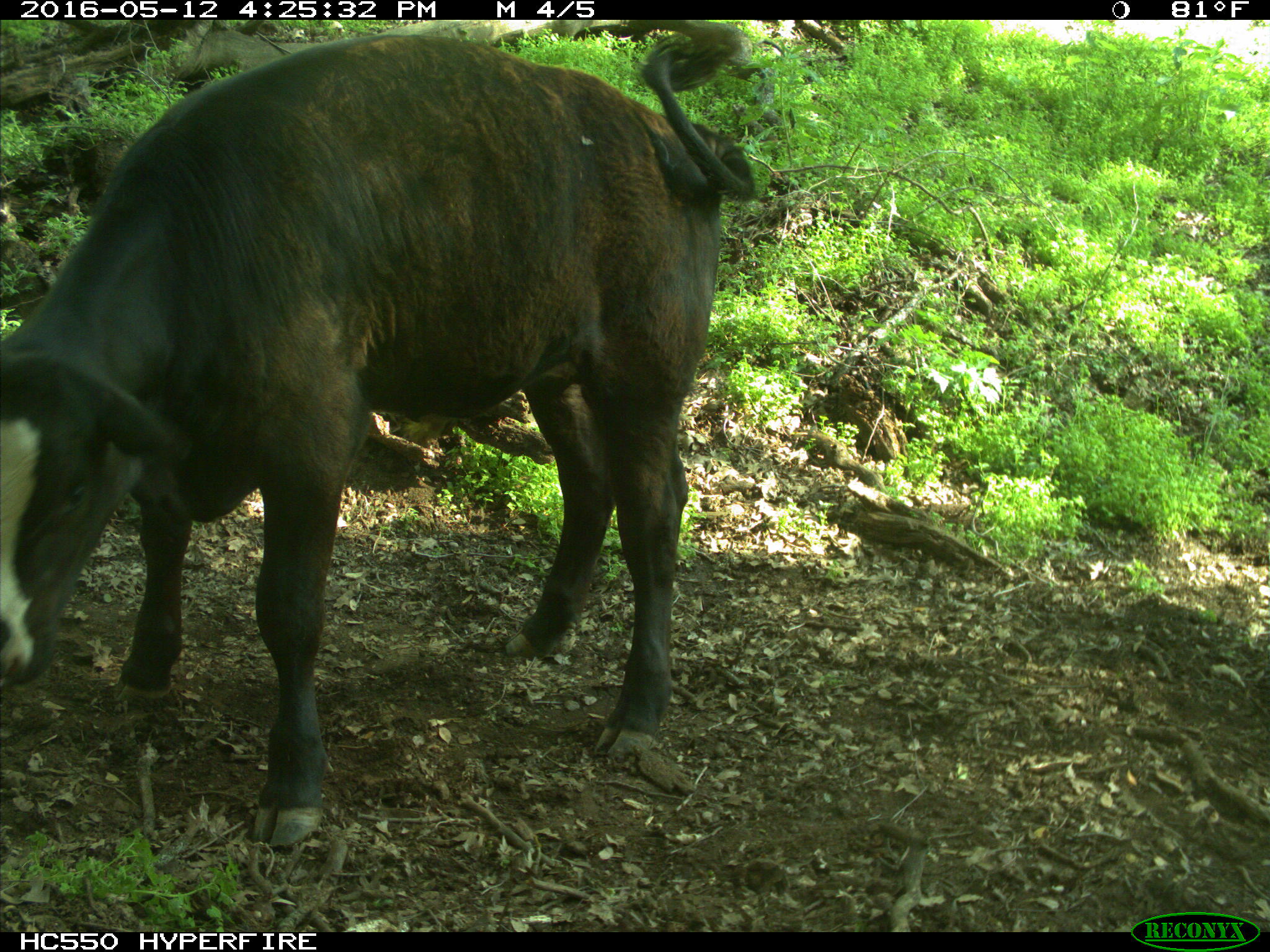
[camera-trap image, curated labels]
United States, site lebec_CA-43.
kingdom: Animalia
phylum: Chordata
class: Mammalia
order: Artiodactyla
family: Bovidae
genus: Bos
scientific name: Bos taurus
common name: domestic cow